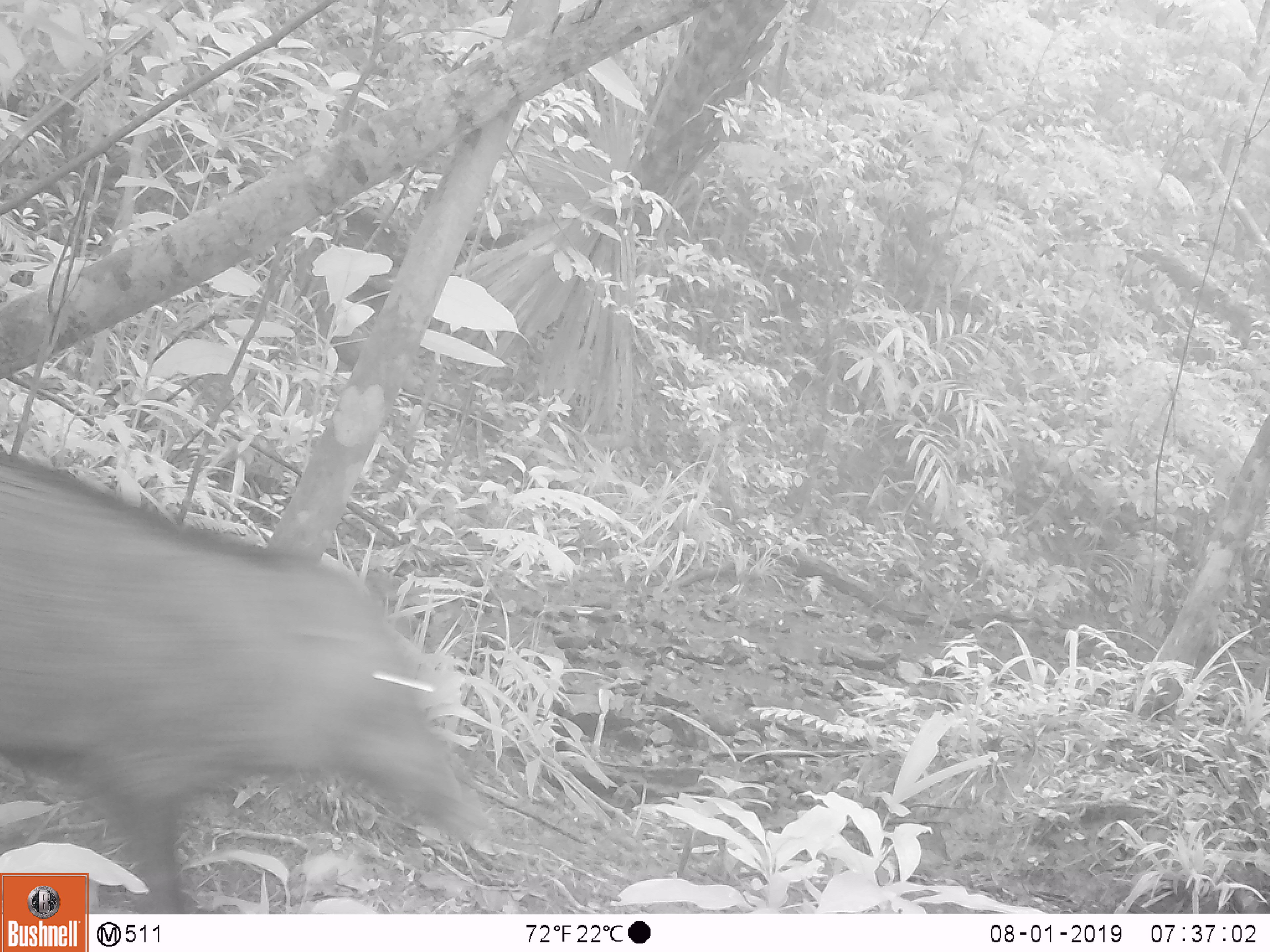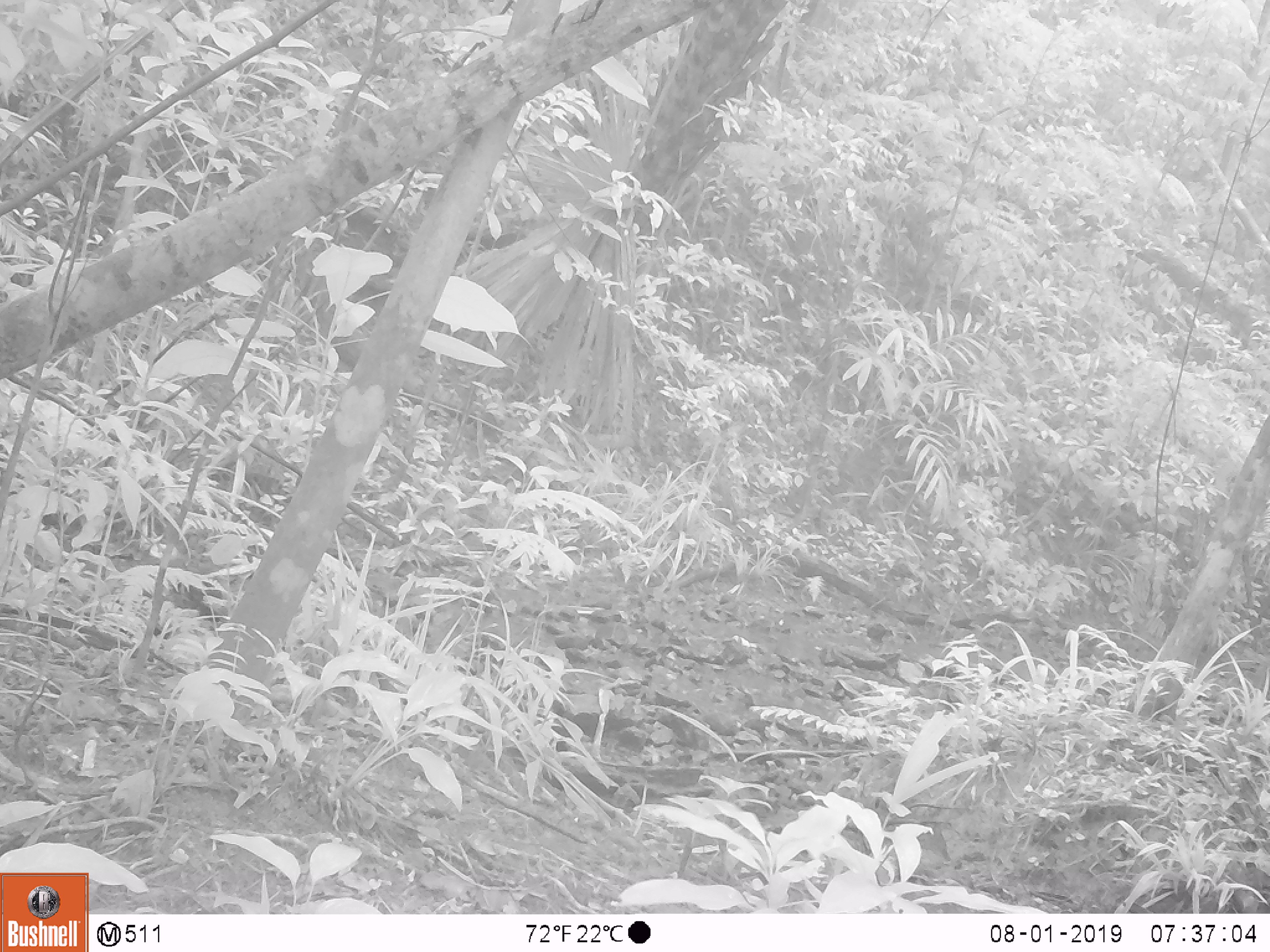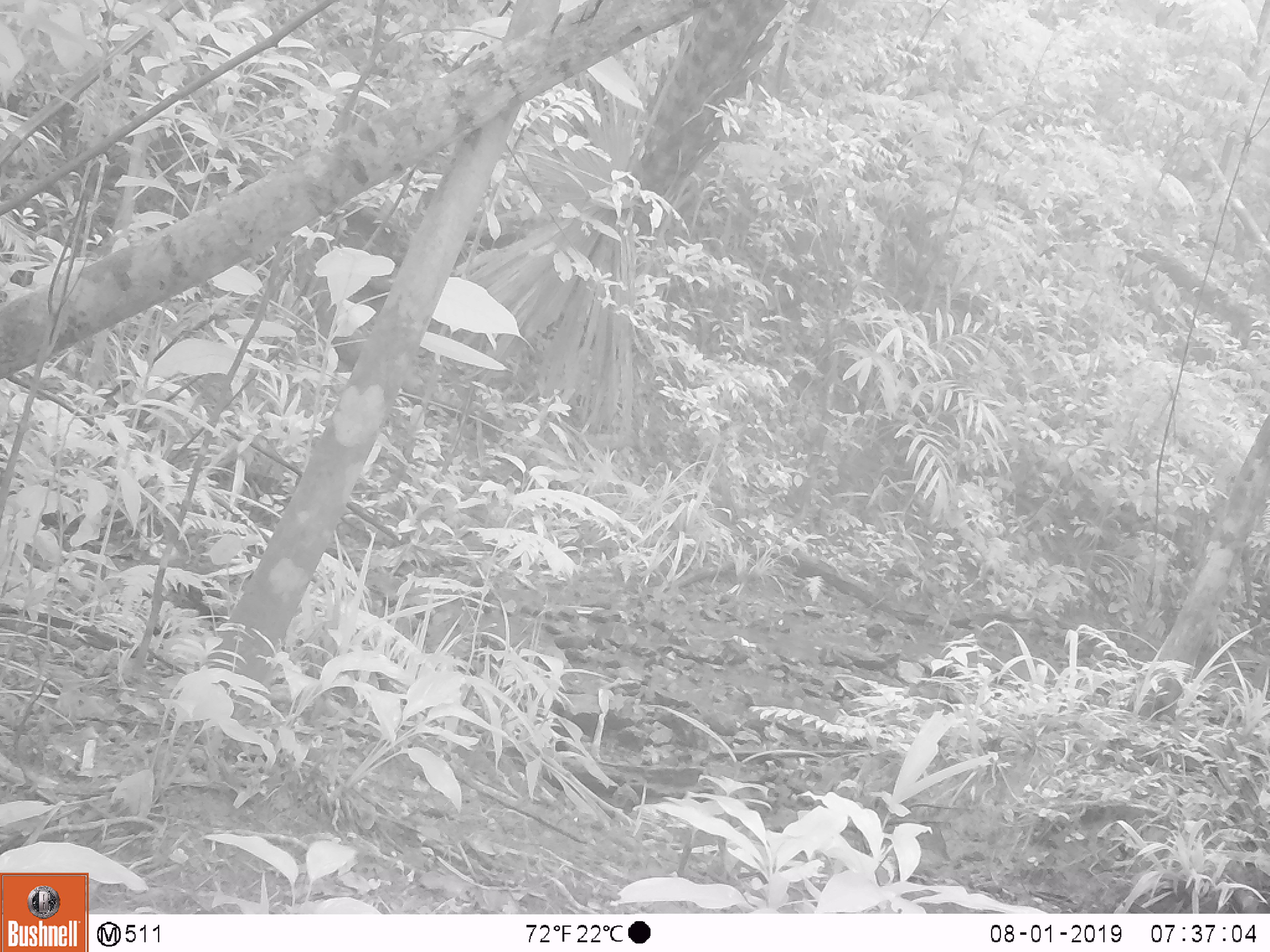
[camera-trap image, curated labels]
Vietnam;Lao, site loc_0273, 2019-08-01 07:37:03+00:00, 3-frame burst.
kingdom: Animalia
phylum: Chordata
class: Mammalia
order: Artiodactyla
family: Suidae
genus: Sus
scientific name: Sus scrofa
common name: eurasian wild pig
Eurasian wild pig (Sus scrofa). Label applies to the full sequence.